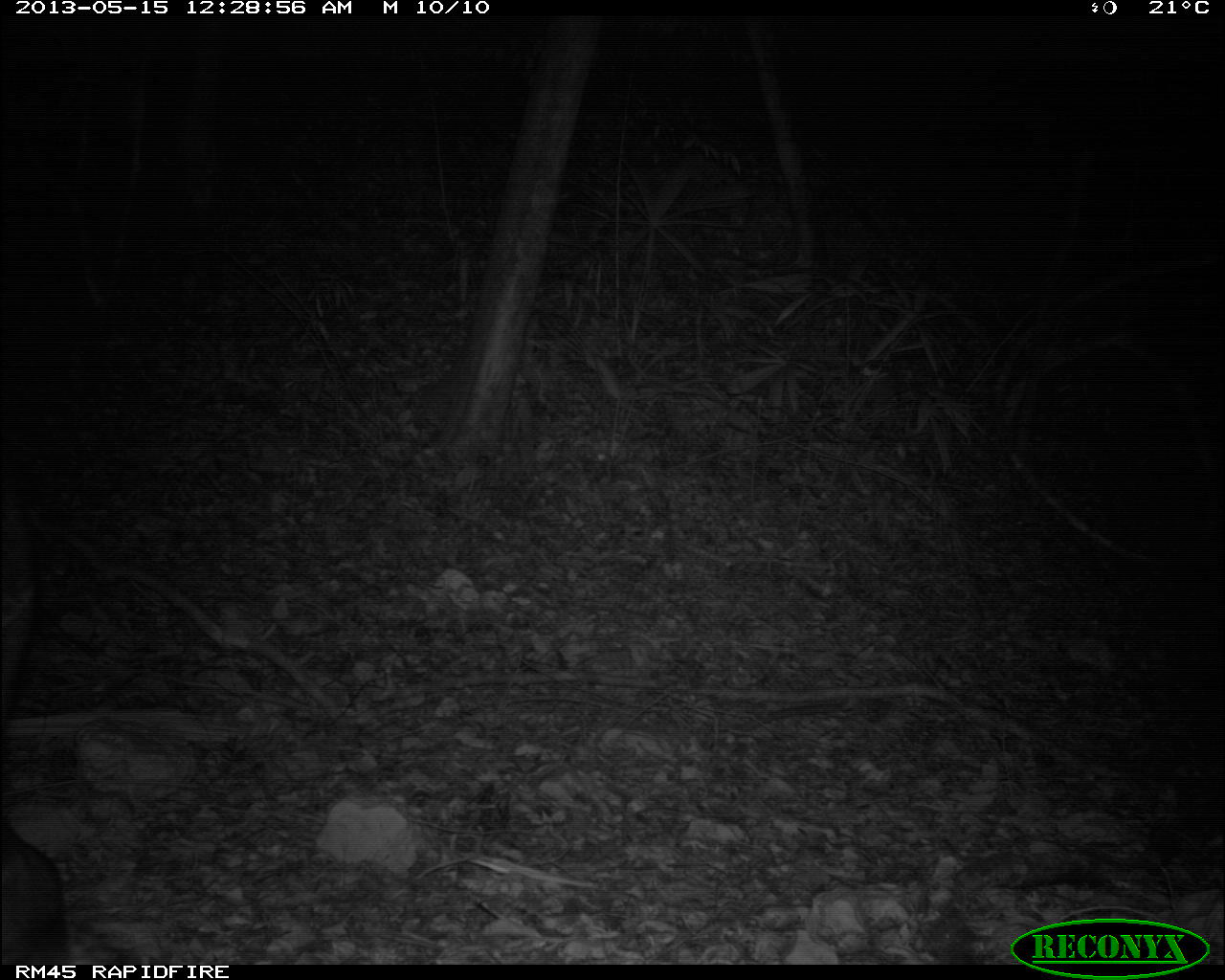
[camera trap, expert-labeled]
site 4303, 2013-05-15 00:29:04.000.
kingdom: Animalia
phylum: Chordata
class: Mammalia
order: Perissodactyla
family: Tapiridae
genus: Tapirus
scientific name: Tapirus bairdii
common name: baird's tapir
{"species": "Tapirus bairdii (baird's tapir)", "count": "1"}